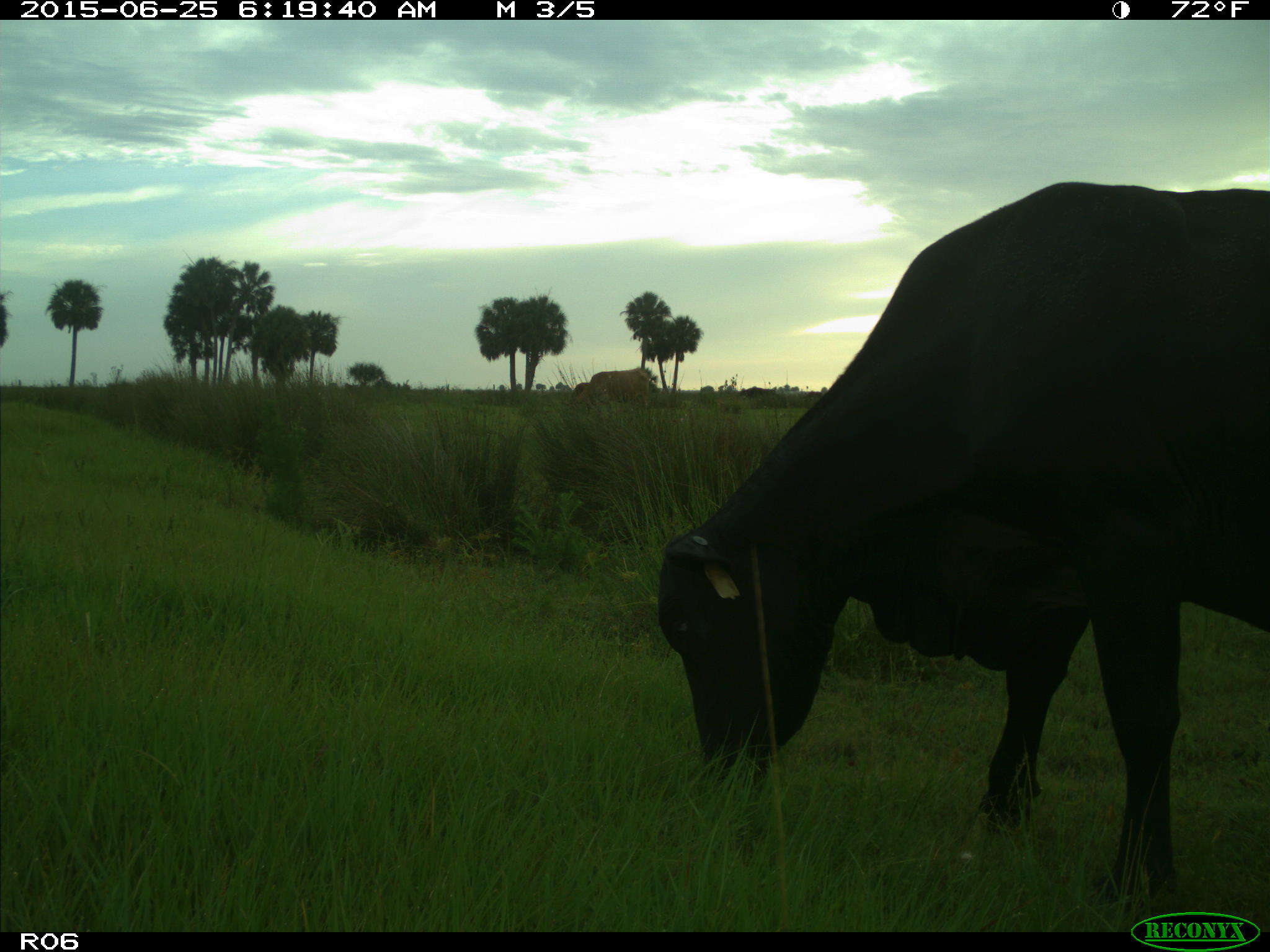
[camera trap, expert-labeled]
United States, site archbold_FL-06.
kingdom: Animalia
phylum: Chordata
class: Mammalia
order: Artiodactyla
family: Bovidae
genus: Bos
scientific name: Bos taurus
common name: domestic cow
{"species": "Bos taurus (domestic cow)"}